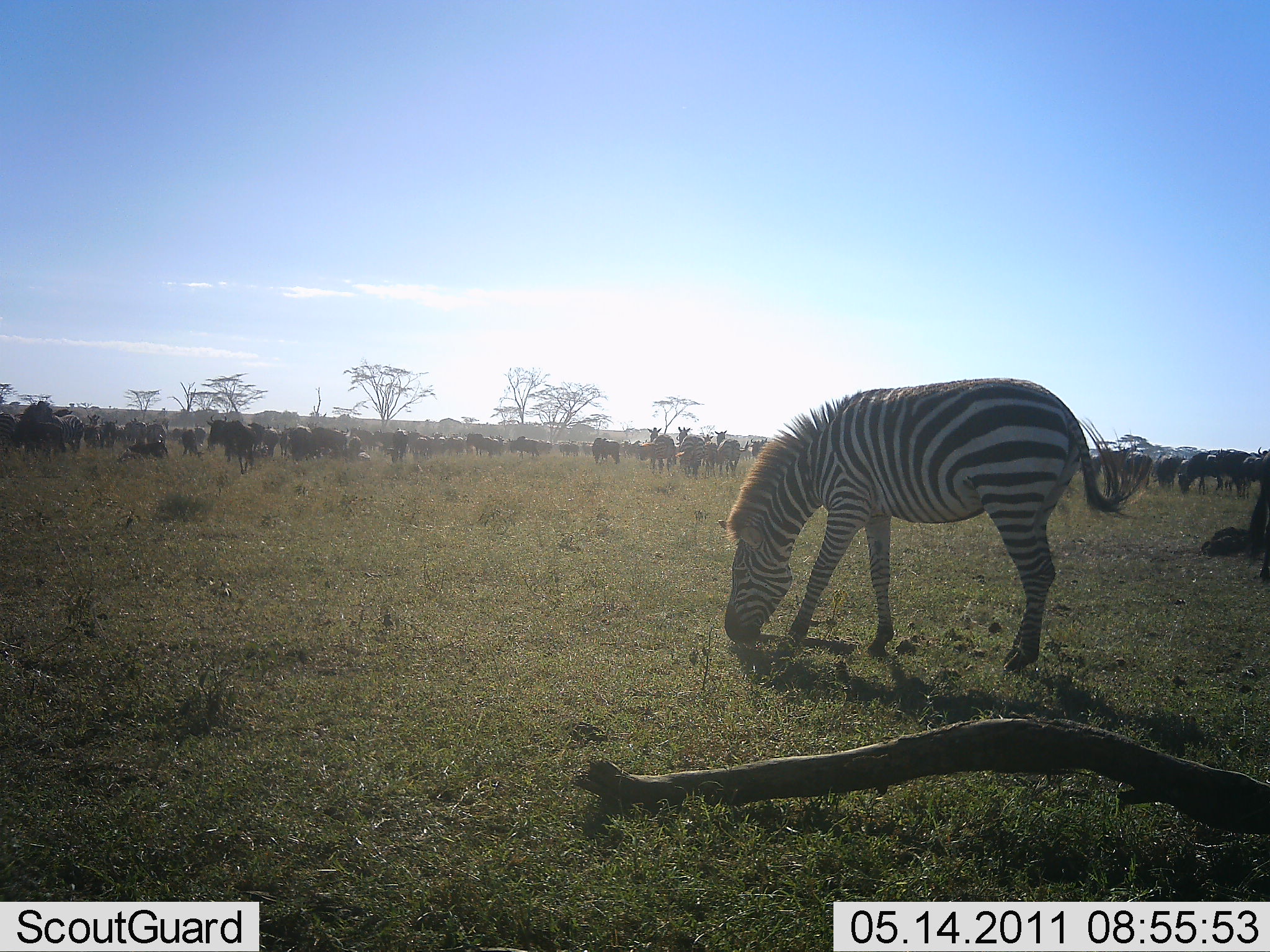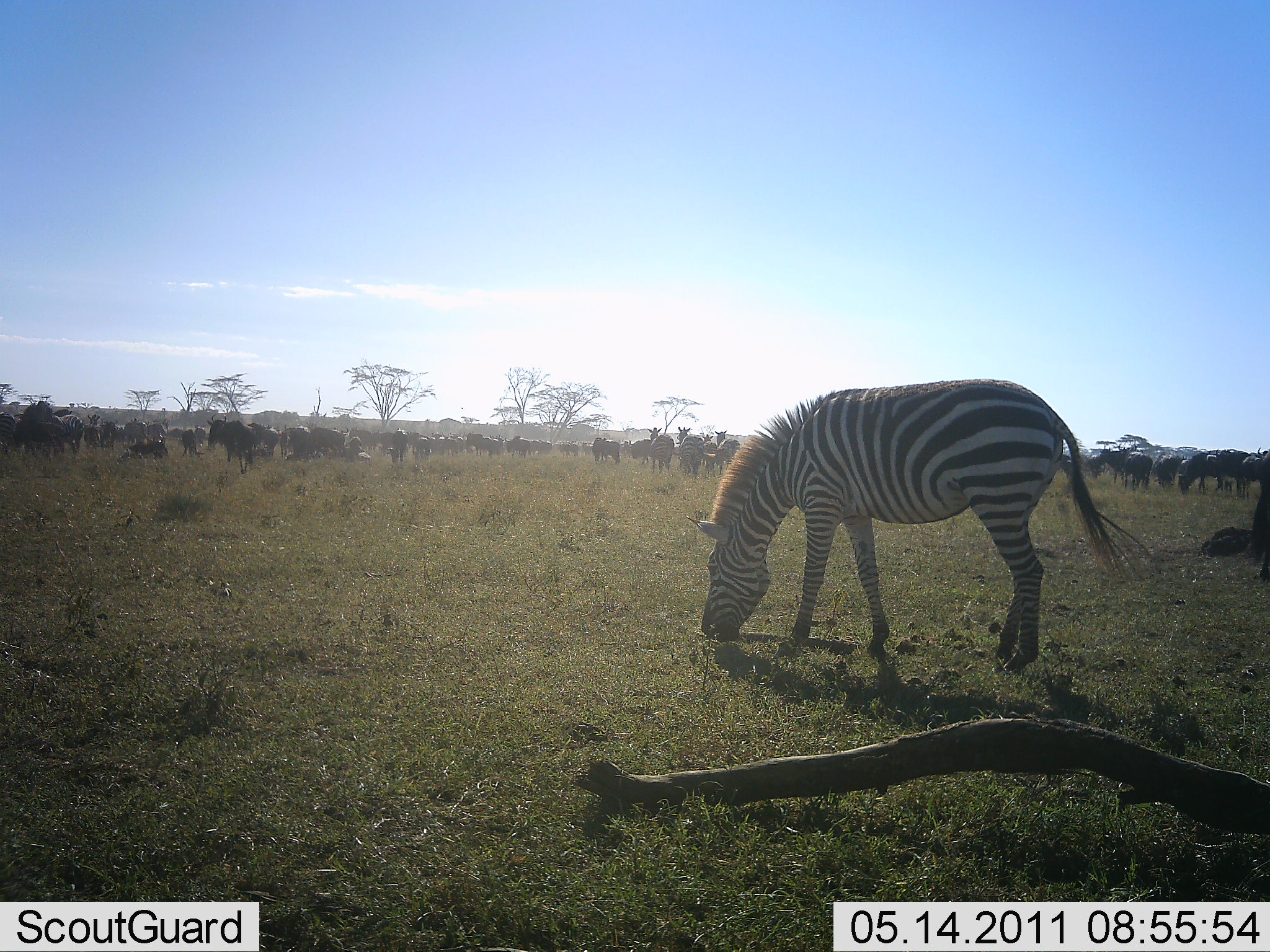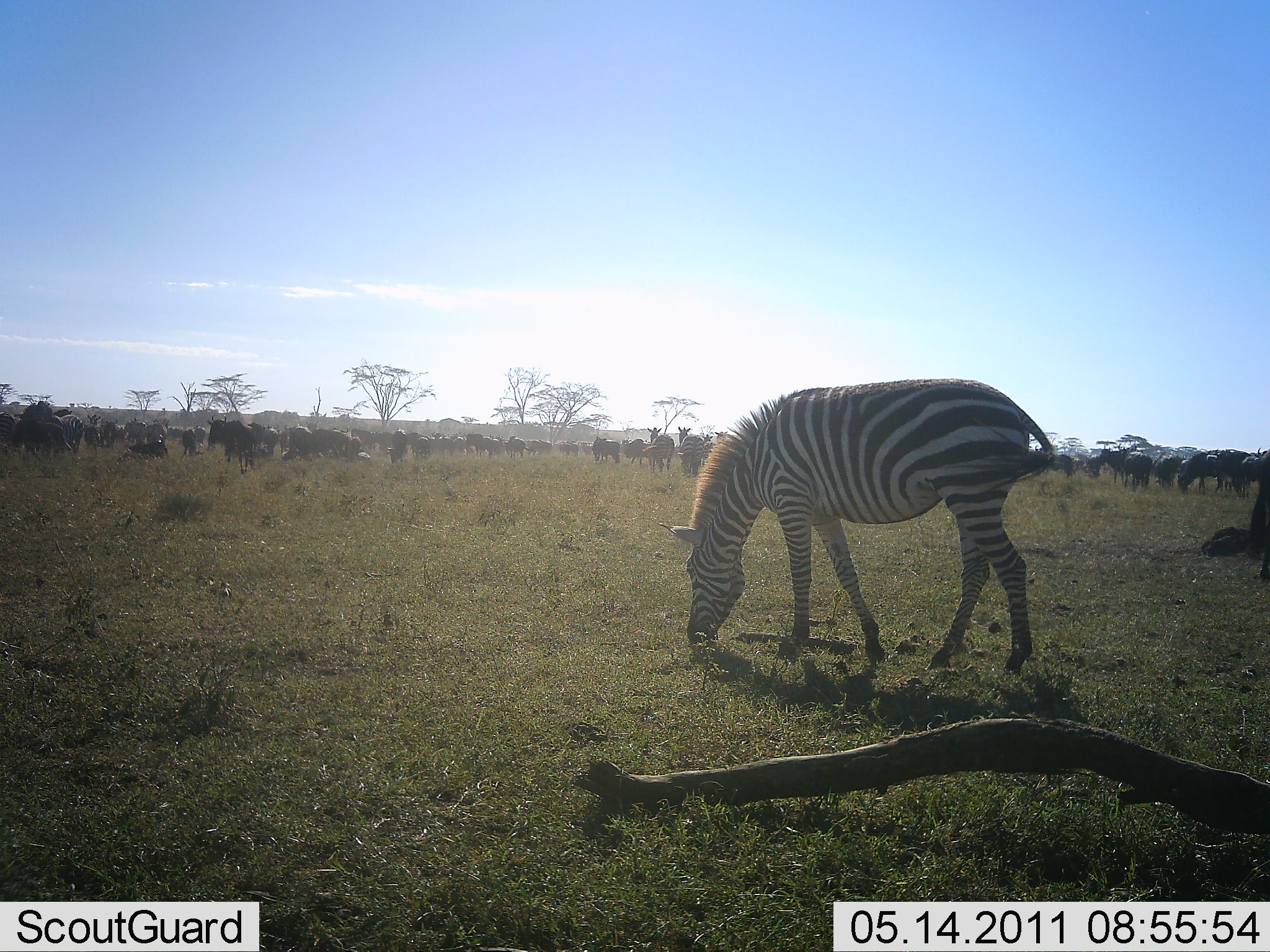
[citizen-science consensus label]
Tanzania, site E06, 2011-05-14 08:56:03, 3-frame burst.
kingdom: Animalia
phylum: Chordata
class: Mammalia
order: Artiodactyla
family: Bovidae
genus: Connochaetes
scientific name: Connochaetes taurinus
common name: blue wildebeest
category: wildebeest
Wildebeest (blue wildebeest) (Connochaetes taurinus), count 11-50. Behavior (volunteer vote fractions): standing 91%, resting 27%, moving 36%, interacting 0%. Young present (vote fraction): 9%. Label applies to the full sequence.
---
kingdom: Animalia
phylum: Chordata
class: Mammalia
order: Perissodactyla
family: Equidae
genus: Equus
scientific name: Equus quagga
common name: plains zebra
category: zebra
Zebra (plains zebra) (Equus quagga), count 10. Behavior (volunteer vote fractions): standing 50%, resting 6%, moving 31%, interacting 6%. Young present (vote fraction): 6%. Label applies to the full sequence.